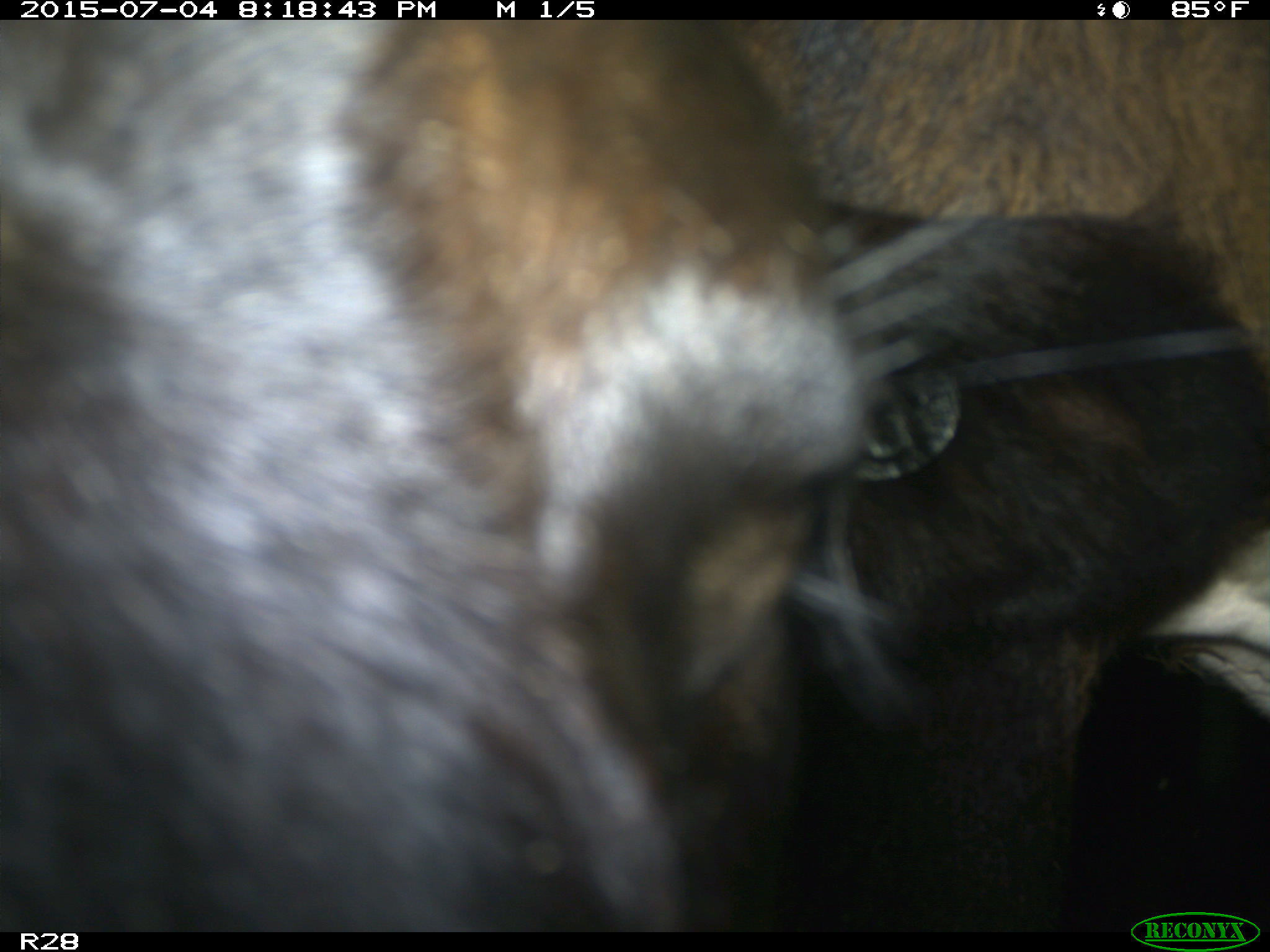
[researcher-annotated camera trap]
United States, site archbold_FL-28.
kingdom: Animalia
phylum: Chordata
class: Mammalia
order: Artiodactyla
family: Bovidae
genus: Bos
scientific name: Bos taurus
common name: domestic cow